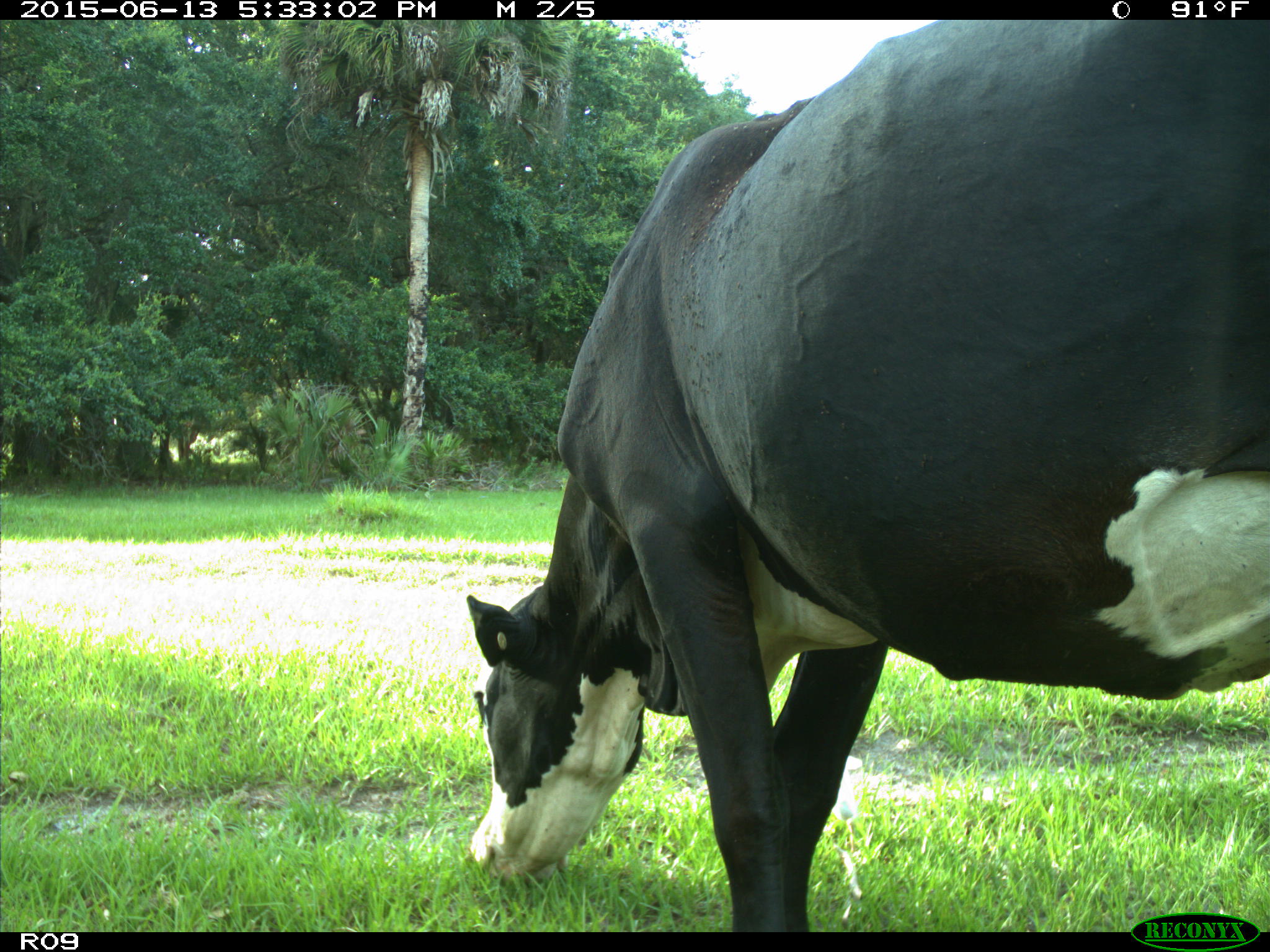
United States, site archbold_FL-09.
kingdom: Animalia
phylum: Chordata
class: Mammalia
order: Artiodactyla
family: Bovidae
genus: Bos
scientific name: Bos taurus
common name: domestic cow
Bos taurus (domestic cow).